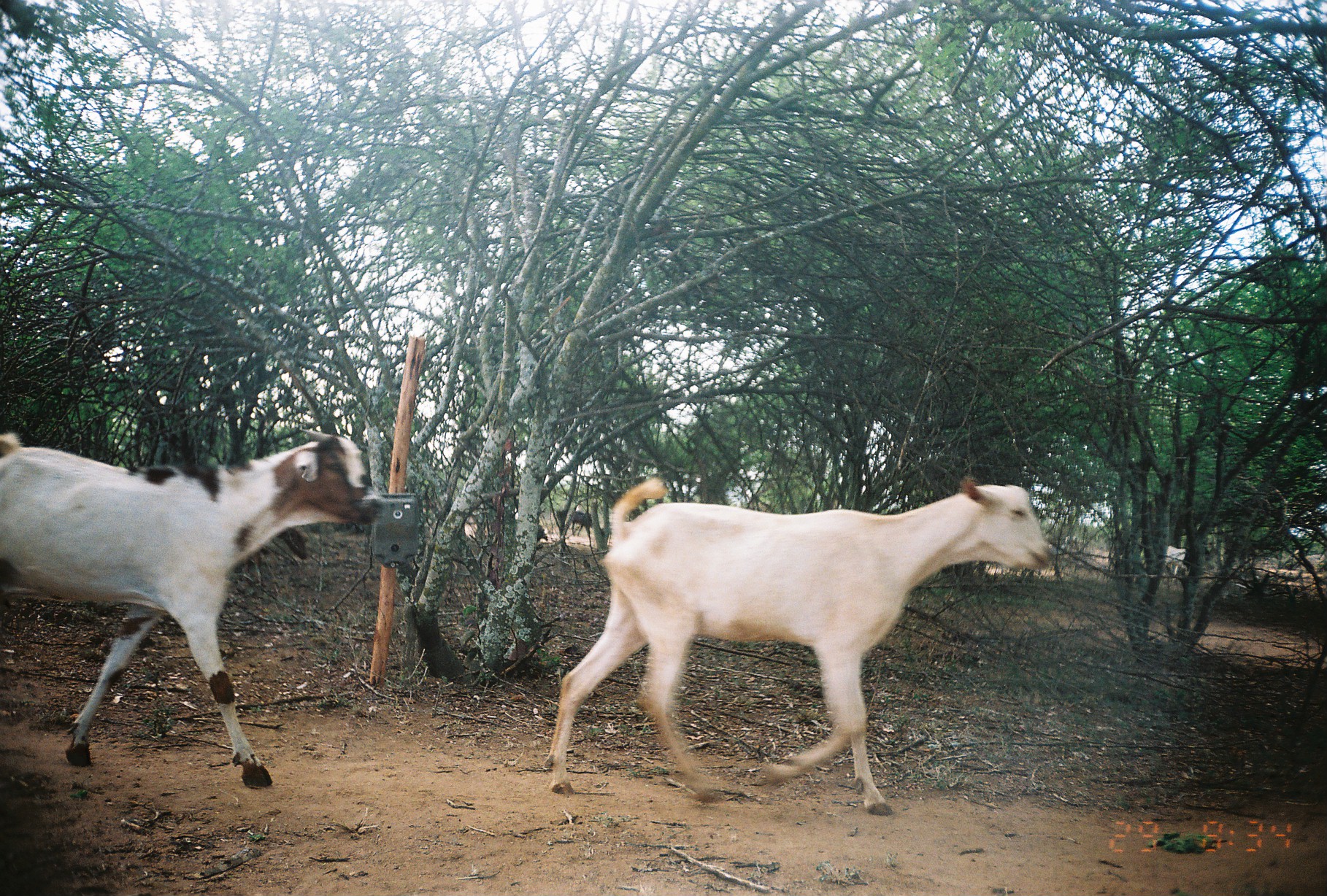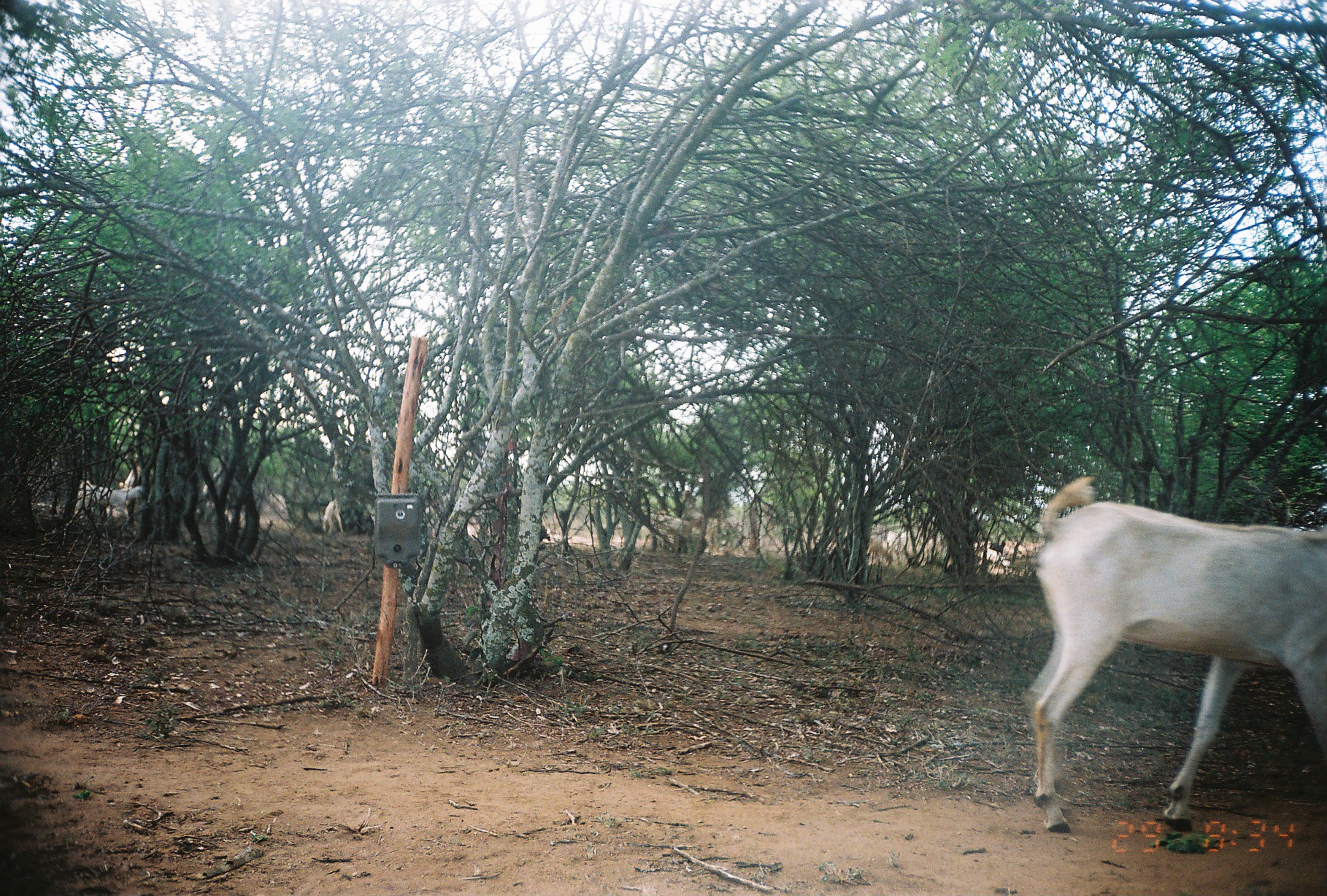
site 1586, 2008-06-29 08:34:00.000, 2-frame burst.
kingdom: Animalia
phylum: Chordata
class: Mammalia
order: Artiodactyla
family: Bovidae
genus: Capra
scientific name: Capra aegagrus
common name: wild goat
Capra aegagrus (wild goat), count 3.